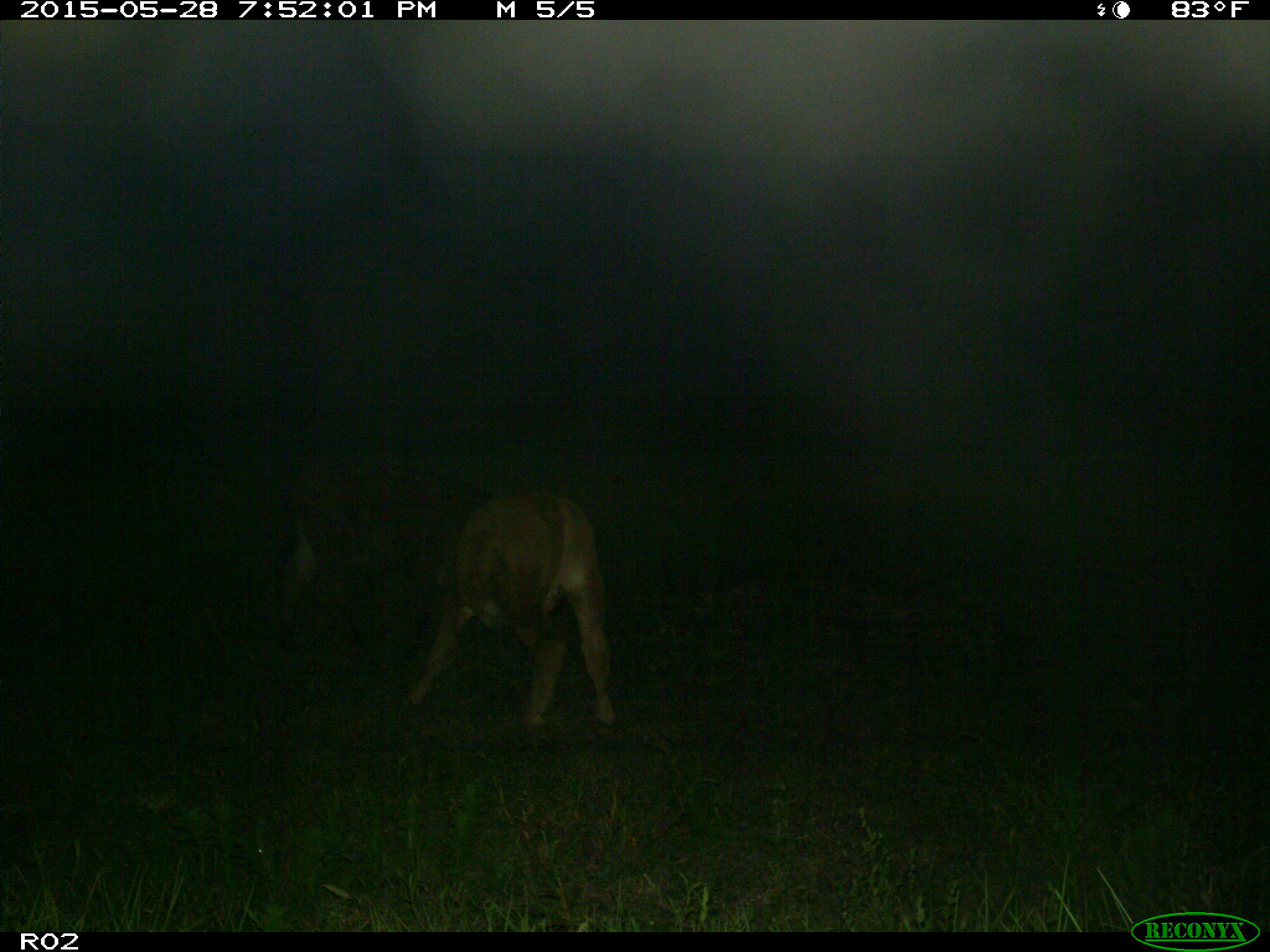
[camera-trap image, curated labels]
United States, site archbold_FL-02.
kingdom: Animalia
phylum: Chordata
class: Mammalia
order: Artiodactyla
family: Bovidae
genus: Bos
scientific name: Bos taurus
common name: domestic cow